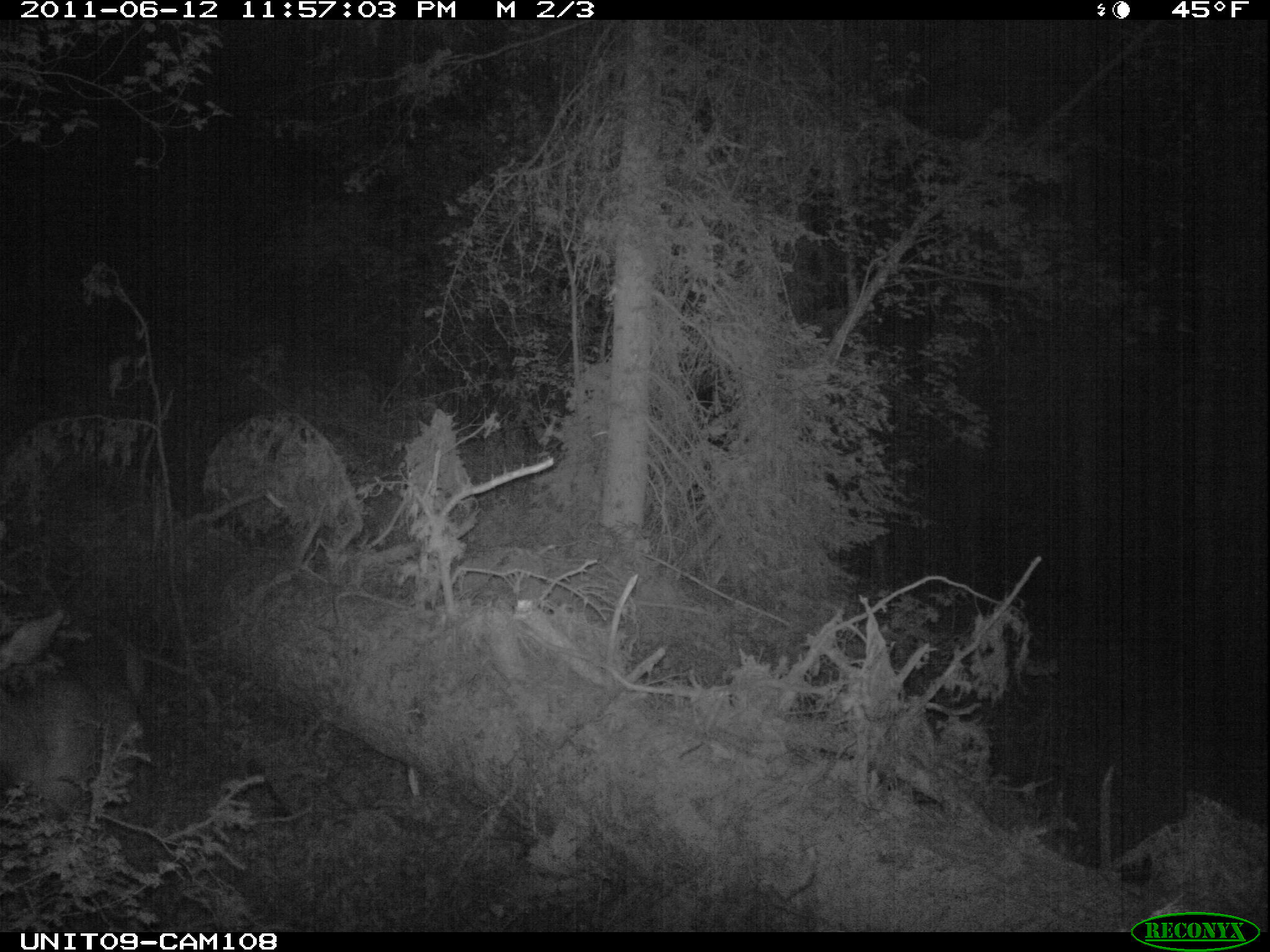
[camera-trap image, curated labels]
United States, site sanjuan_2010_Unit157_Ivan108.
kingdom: Animalia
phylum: Chordata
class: Mammalia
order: Artiodactyla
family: Cervidae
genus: Odocoileus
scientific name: Odocoileus hemionus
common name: mule deer